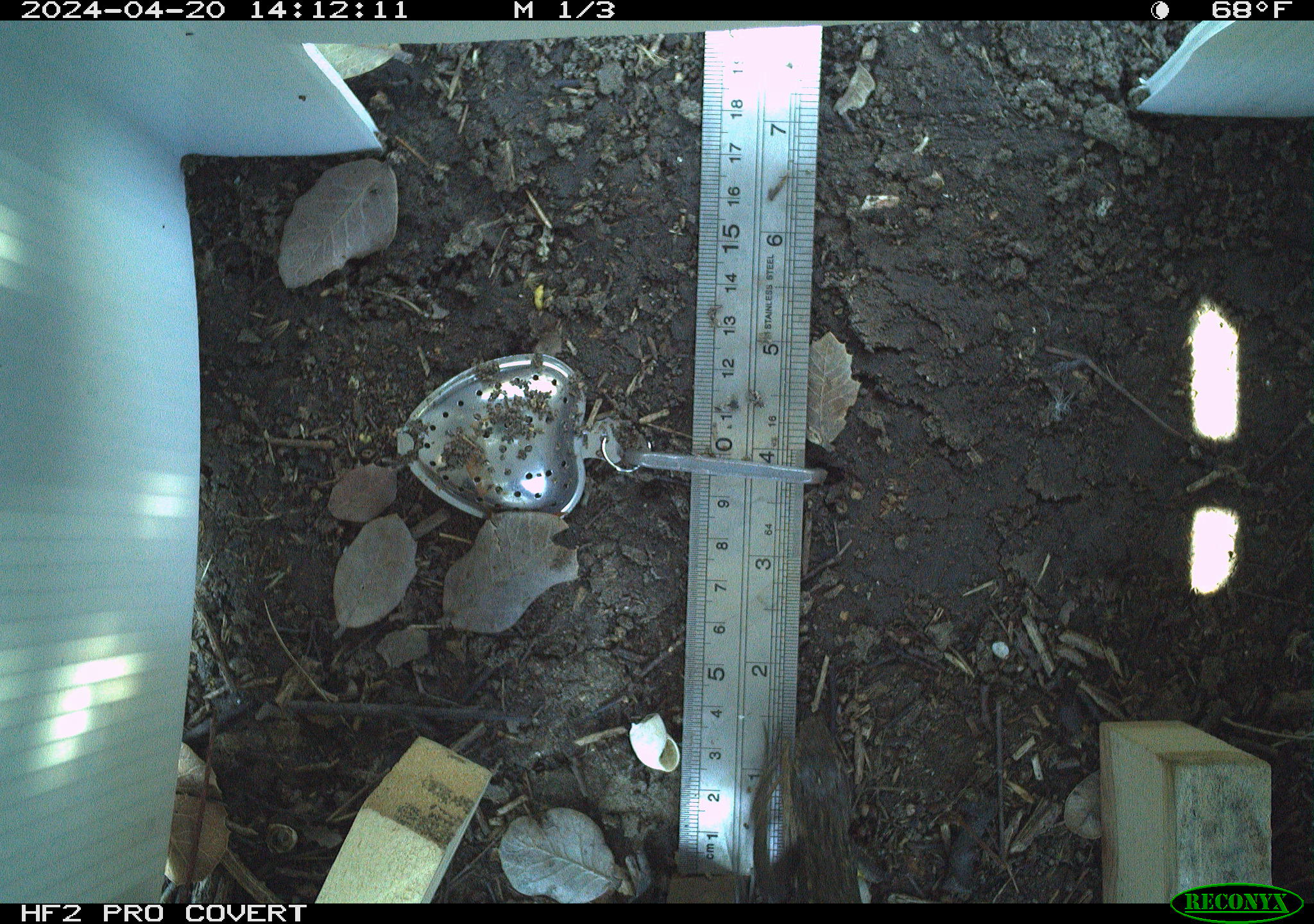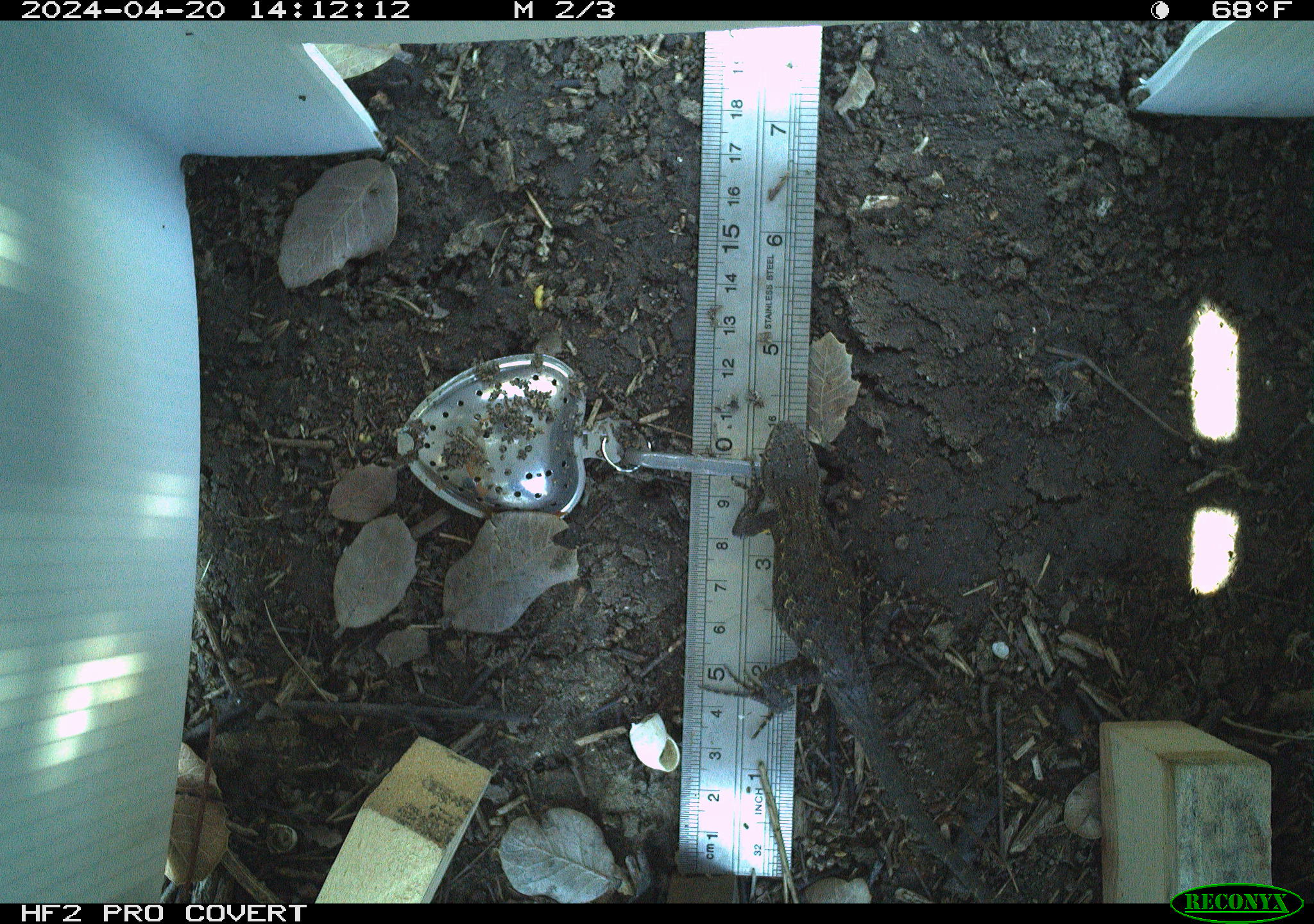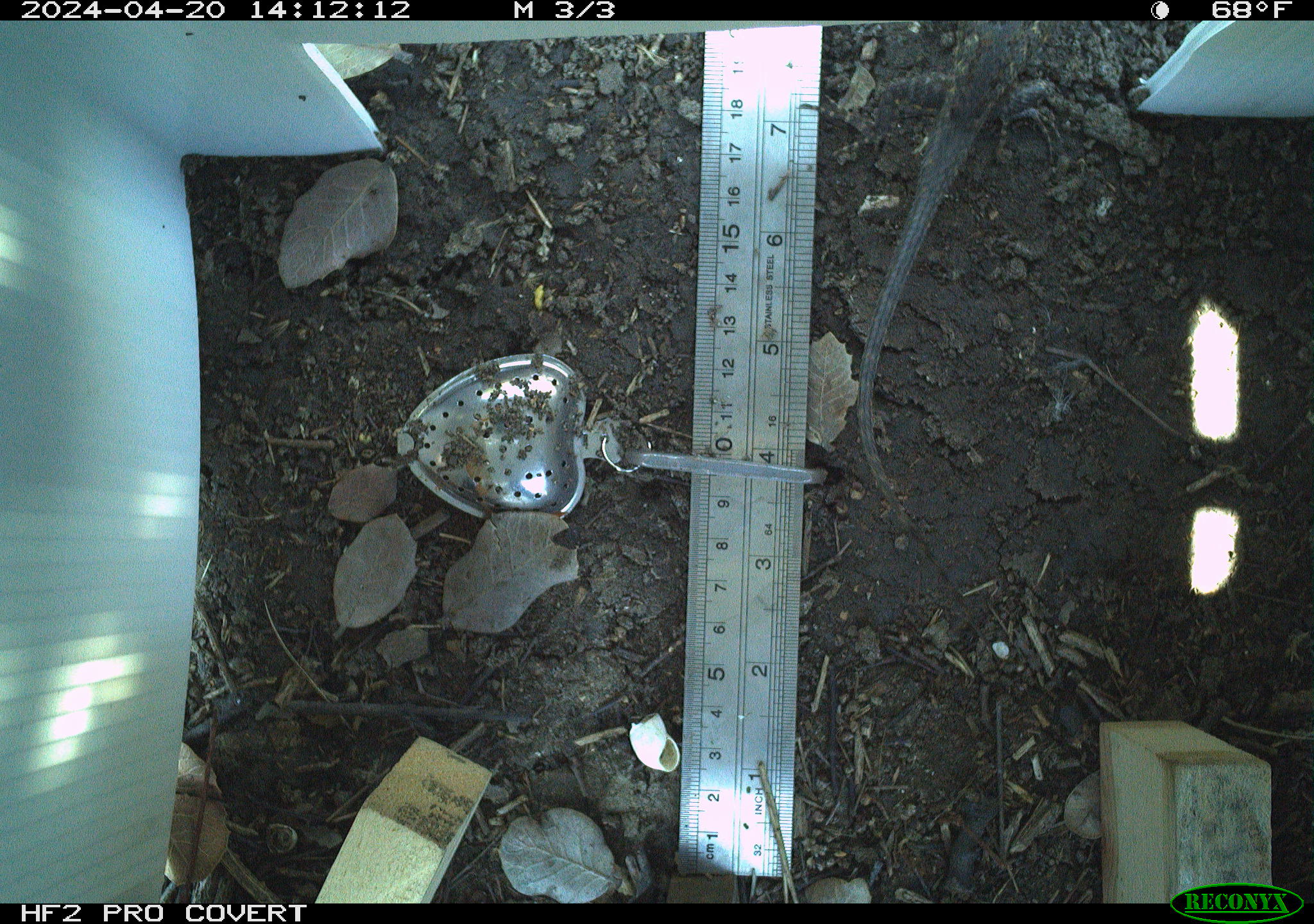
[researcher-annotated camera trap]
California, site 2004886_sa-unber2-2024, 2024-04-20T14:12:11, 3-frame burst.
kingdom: Animalia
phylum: Chordata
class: Reptilia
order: Squamata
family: Phrynosomatidae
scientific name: Phrynosomatidae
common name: phrynosomatid lizards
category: phrynosomatidae family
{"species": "phrynosomatidae family (phrynosomatid lizards) (Phrynosomatidae)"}